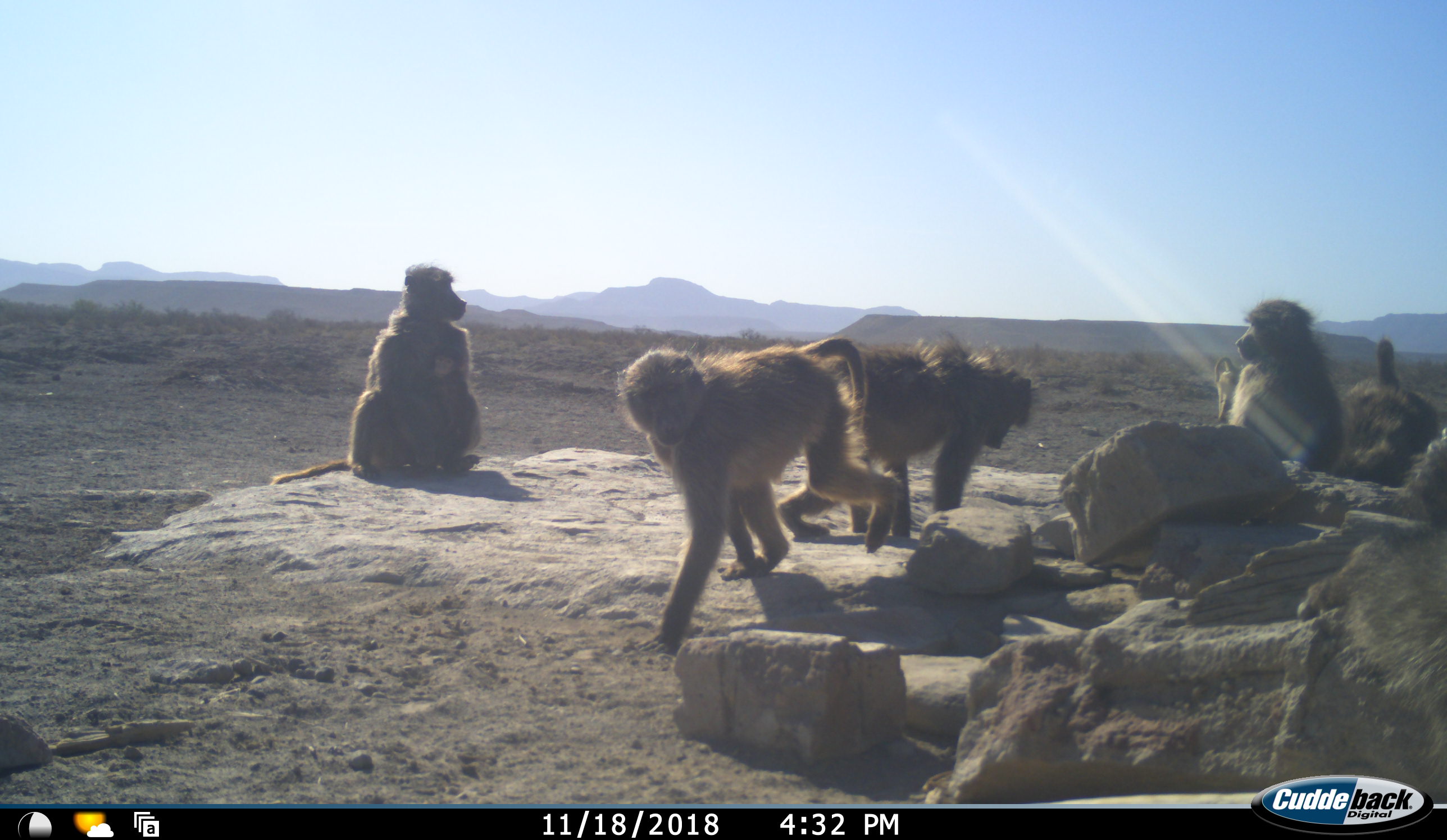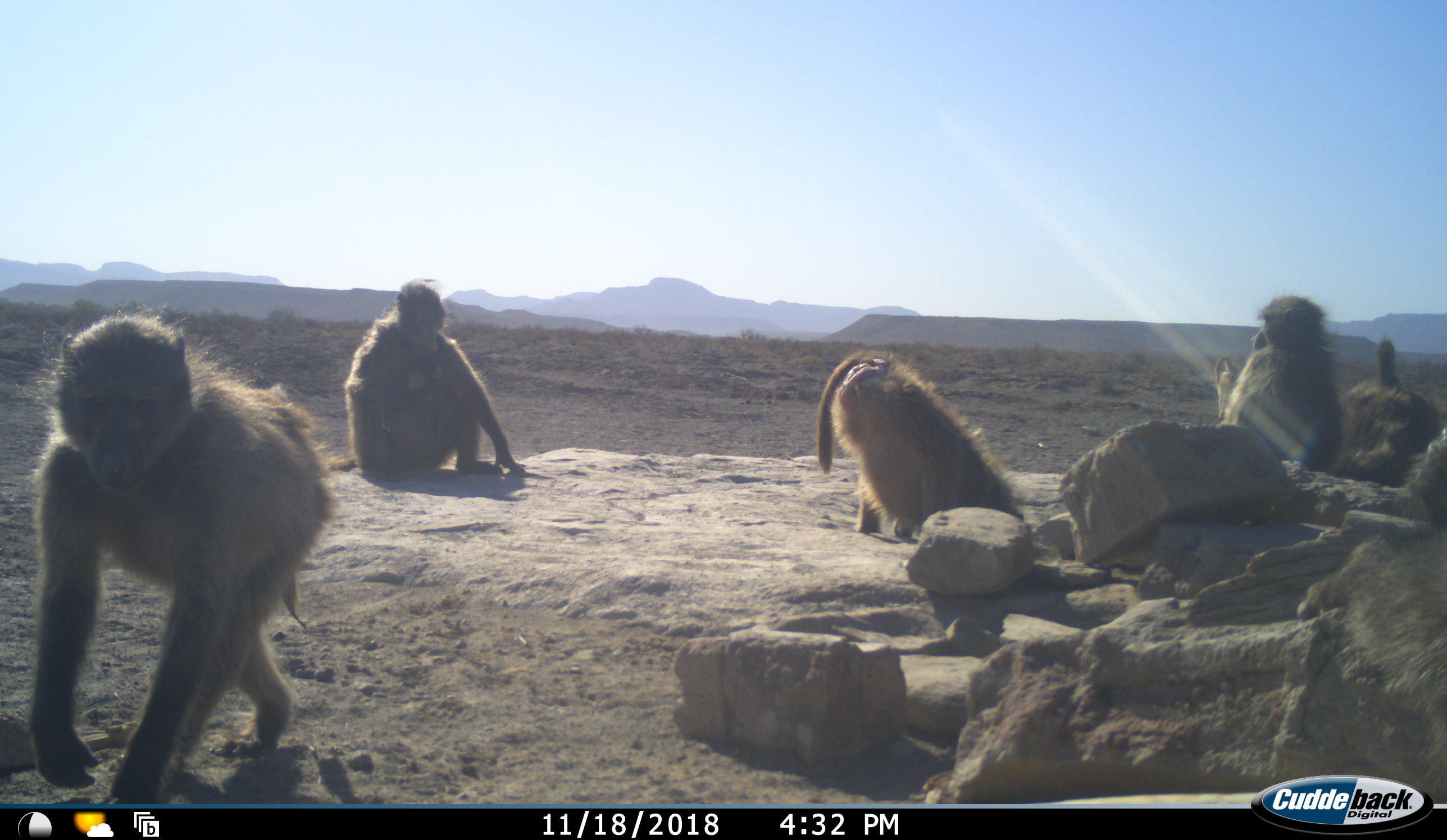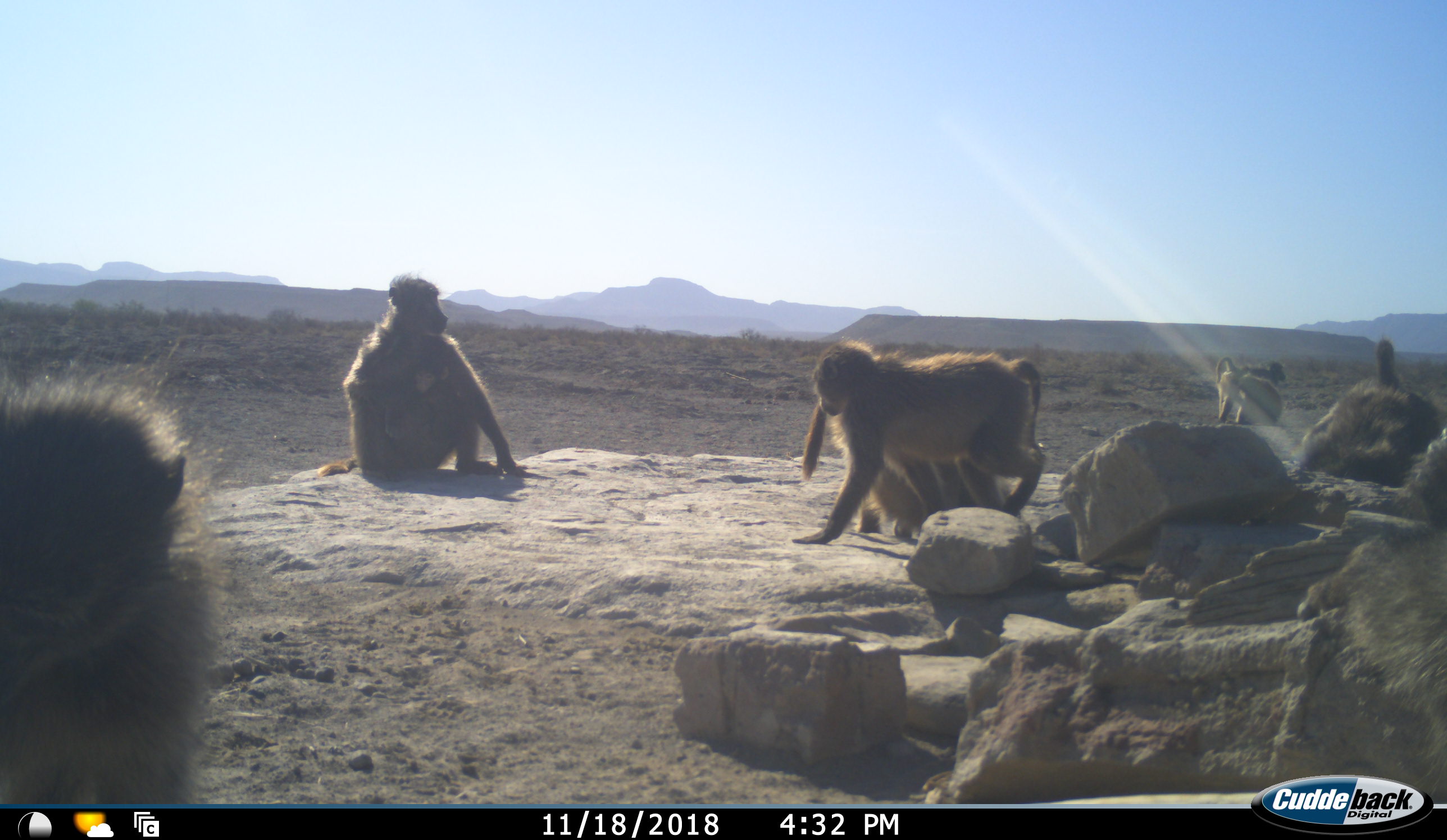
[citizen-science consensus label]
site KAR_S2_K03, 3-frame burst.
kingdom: Animalia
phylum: Chordata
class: Mammalia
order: Primates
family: Cercopithecidae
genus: Papio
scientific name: Papio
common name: baboon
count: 7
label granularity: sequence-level